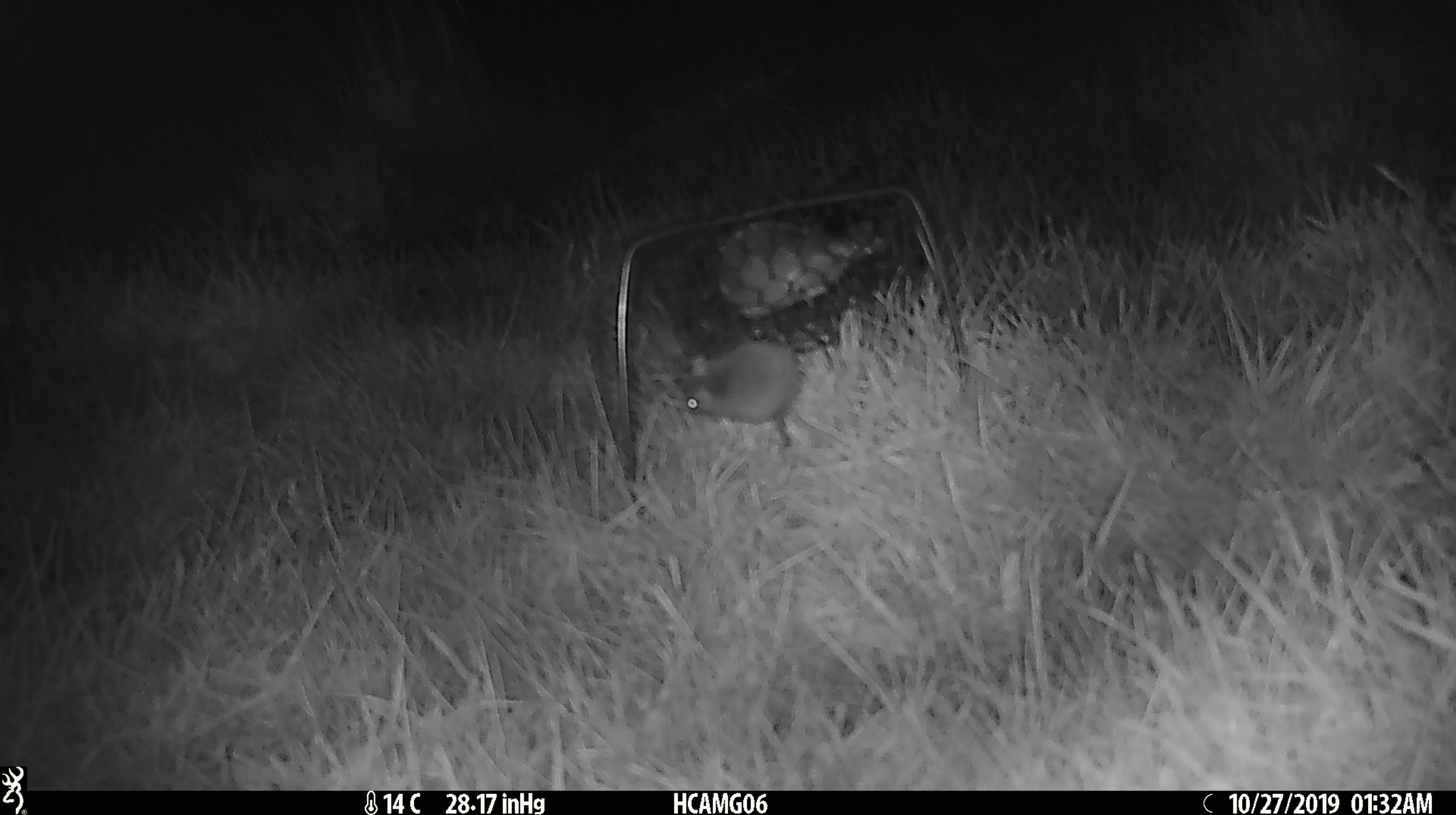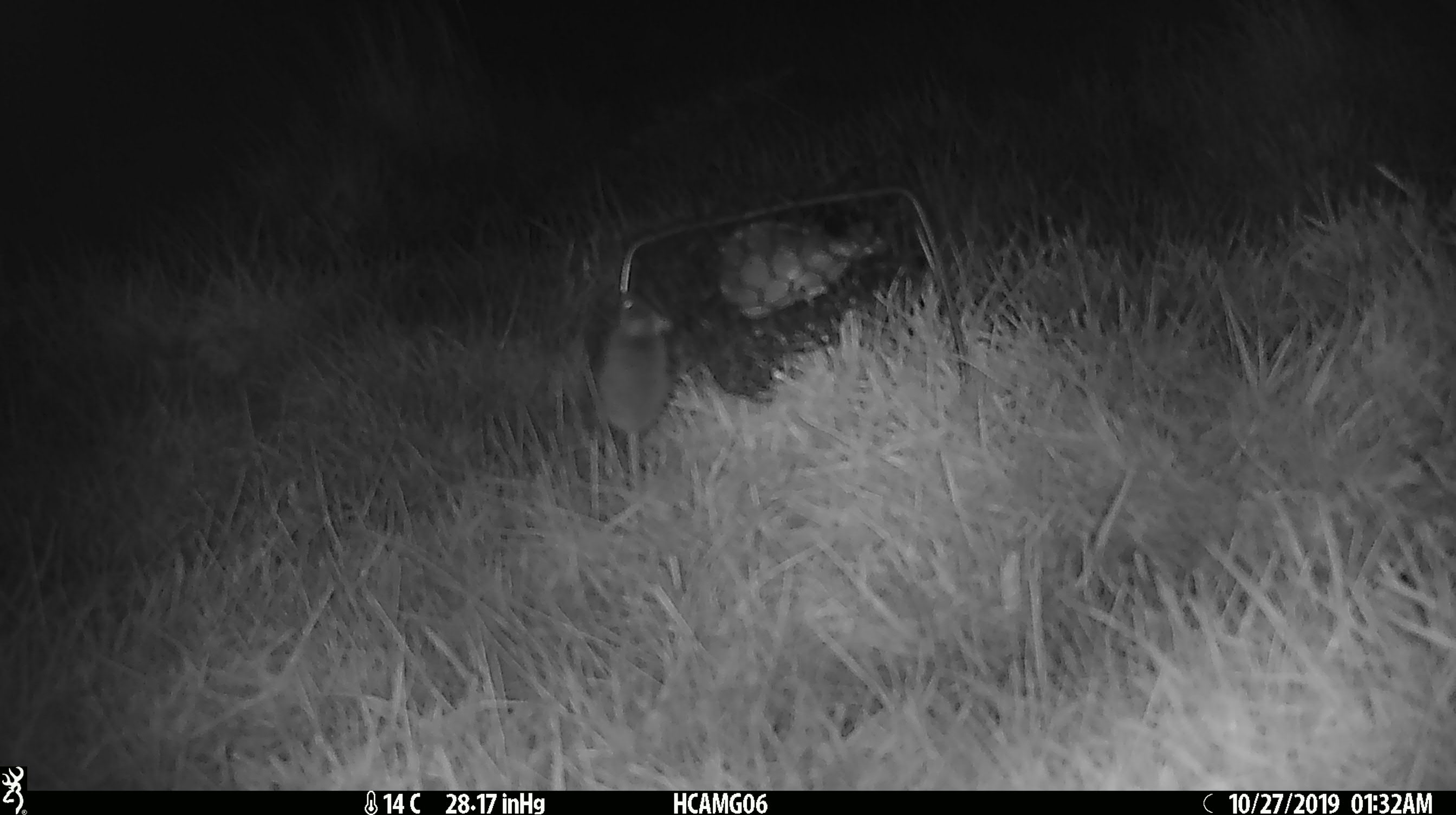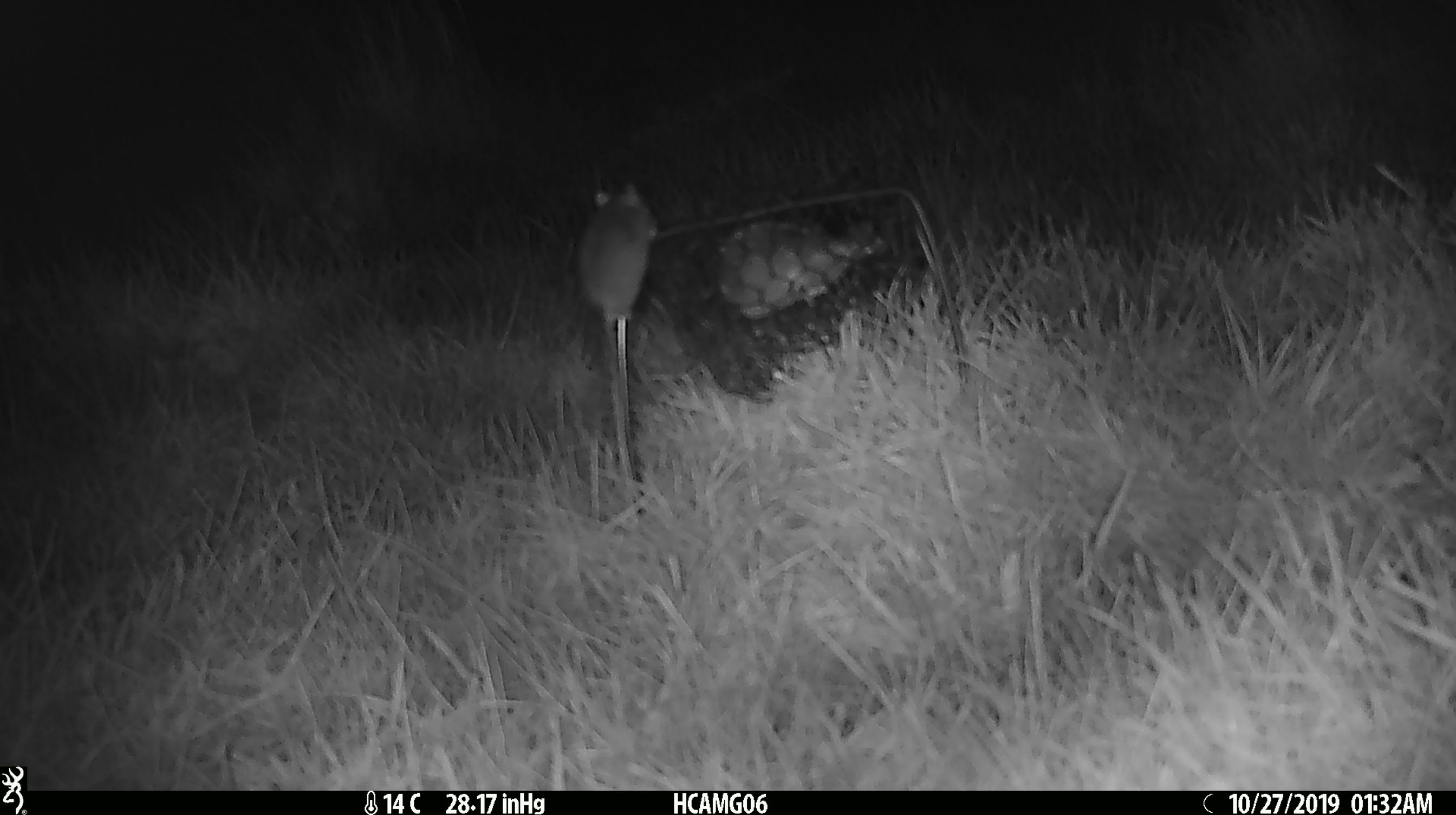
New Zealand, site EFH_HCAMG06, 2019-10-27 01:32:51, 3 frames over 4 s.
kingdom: Animalia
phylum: Chordata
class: Mammalia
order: Rodentia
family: Muridae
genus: Mus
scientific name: Mus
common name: mouse